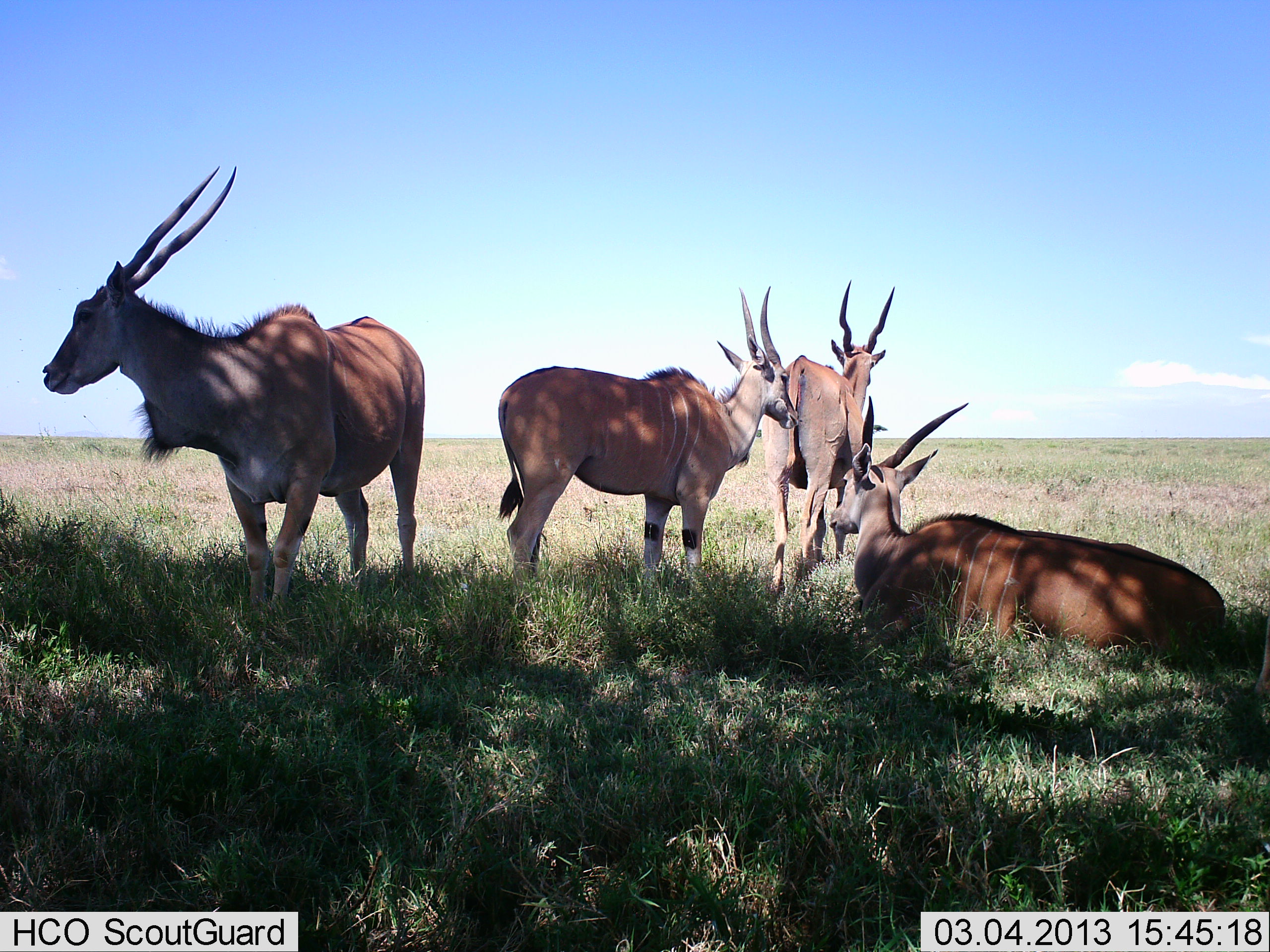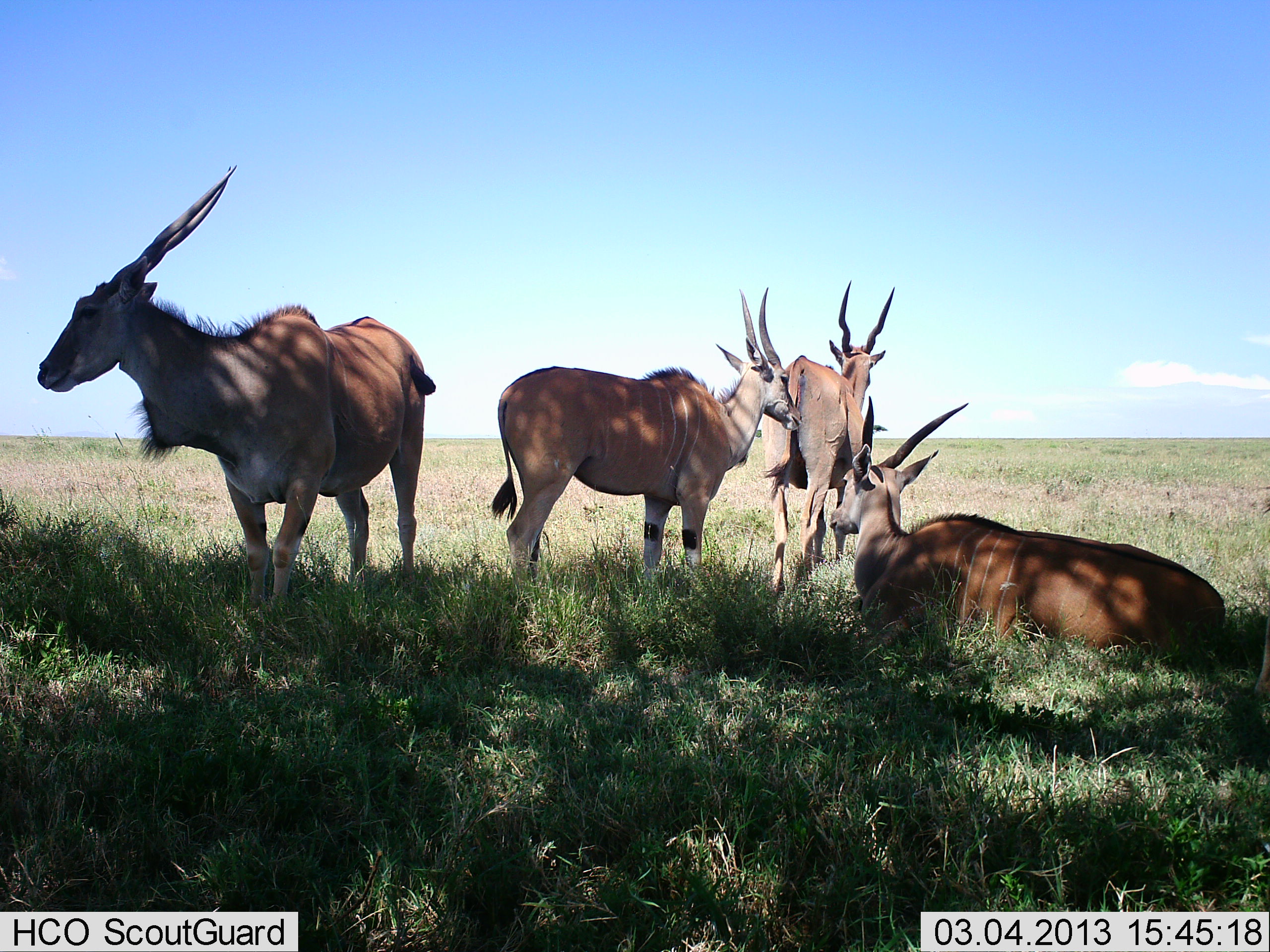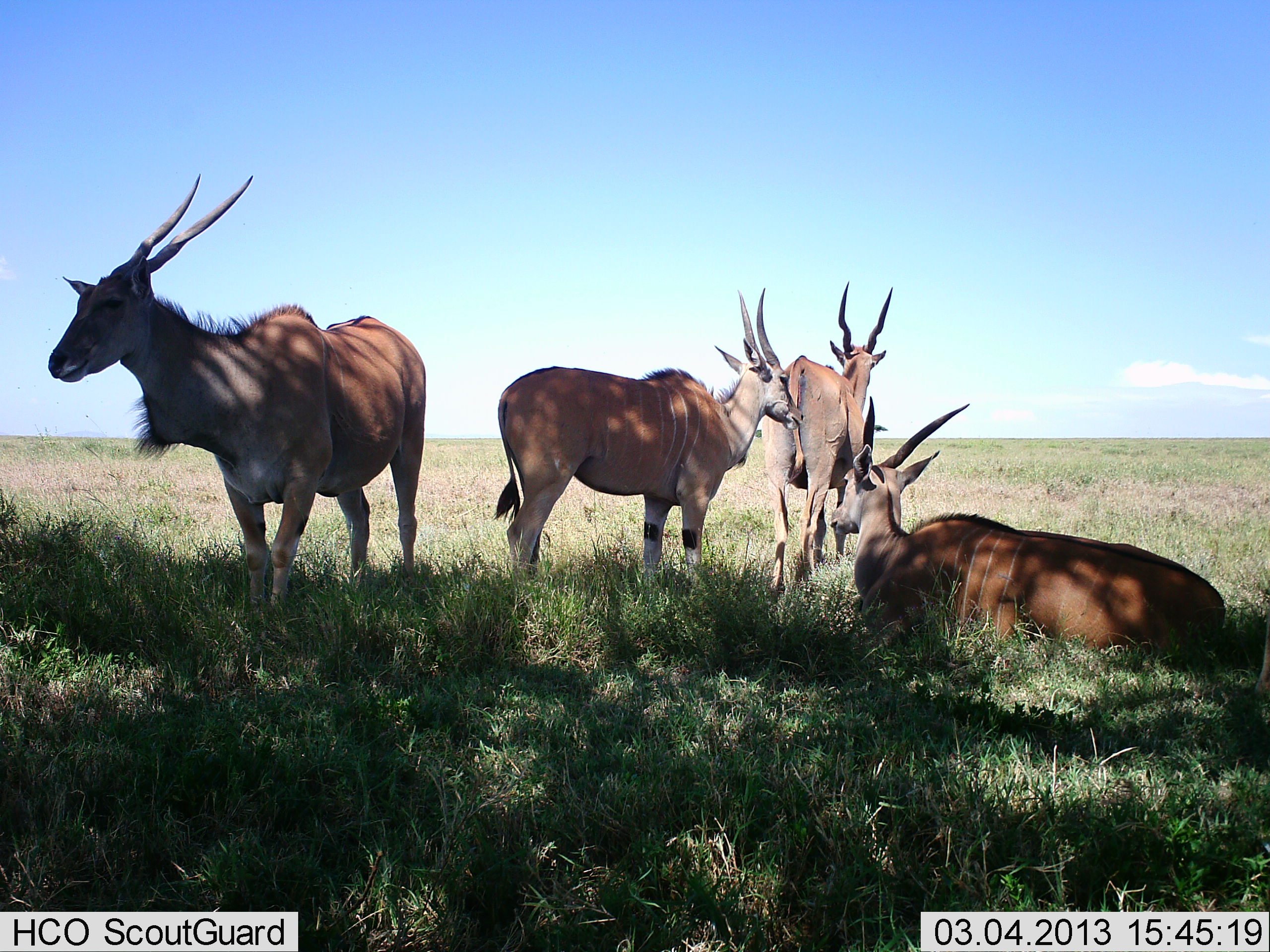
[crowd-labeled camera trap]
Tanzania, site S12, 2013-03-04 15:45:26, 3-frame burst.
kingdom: Animalia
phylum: Chordata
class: Mammalia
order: Artiodactyla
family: Bovidae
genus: Tragelaphus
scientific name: Tragelaphus oryx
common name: eland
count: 4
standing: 100%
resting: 100%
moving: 0%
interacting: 0%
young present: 7%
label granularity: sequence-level